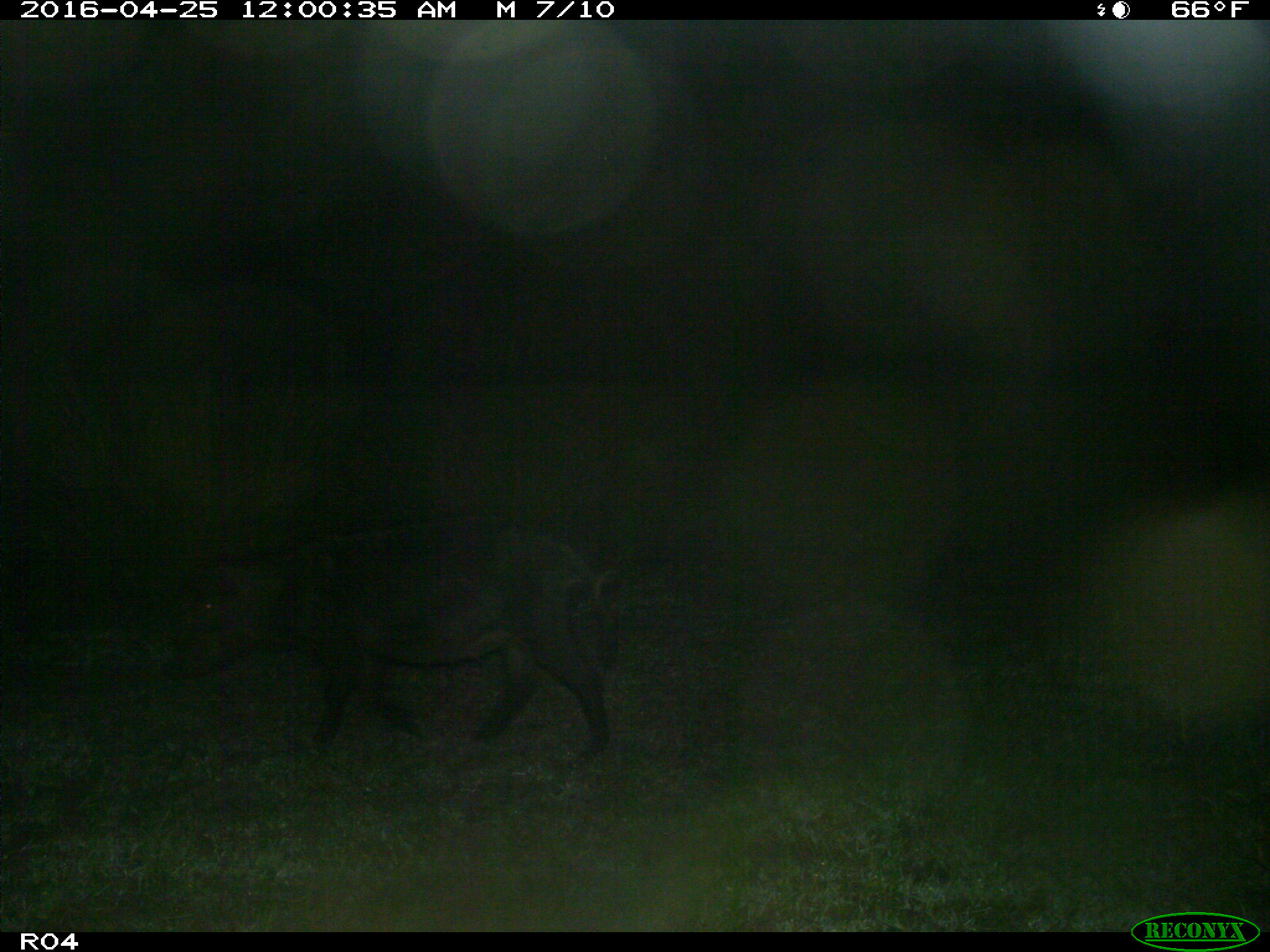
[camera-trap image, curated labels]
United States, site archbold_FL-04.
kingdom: Animalia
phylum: Chordata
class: Mammalia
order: Artiodactyla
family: Suidae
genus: Sus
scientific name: Sus scrofa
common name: wild boar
Sus scrofa (wild boar).